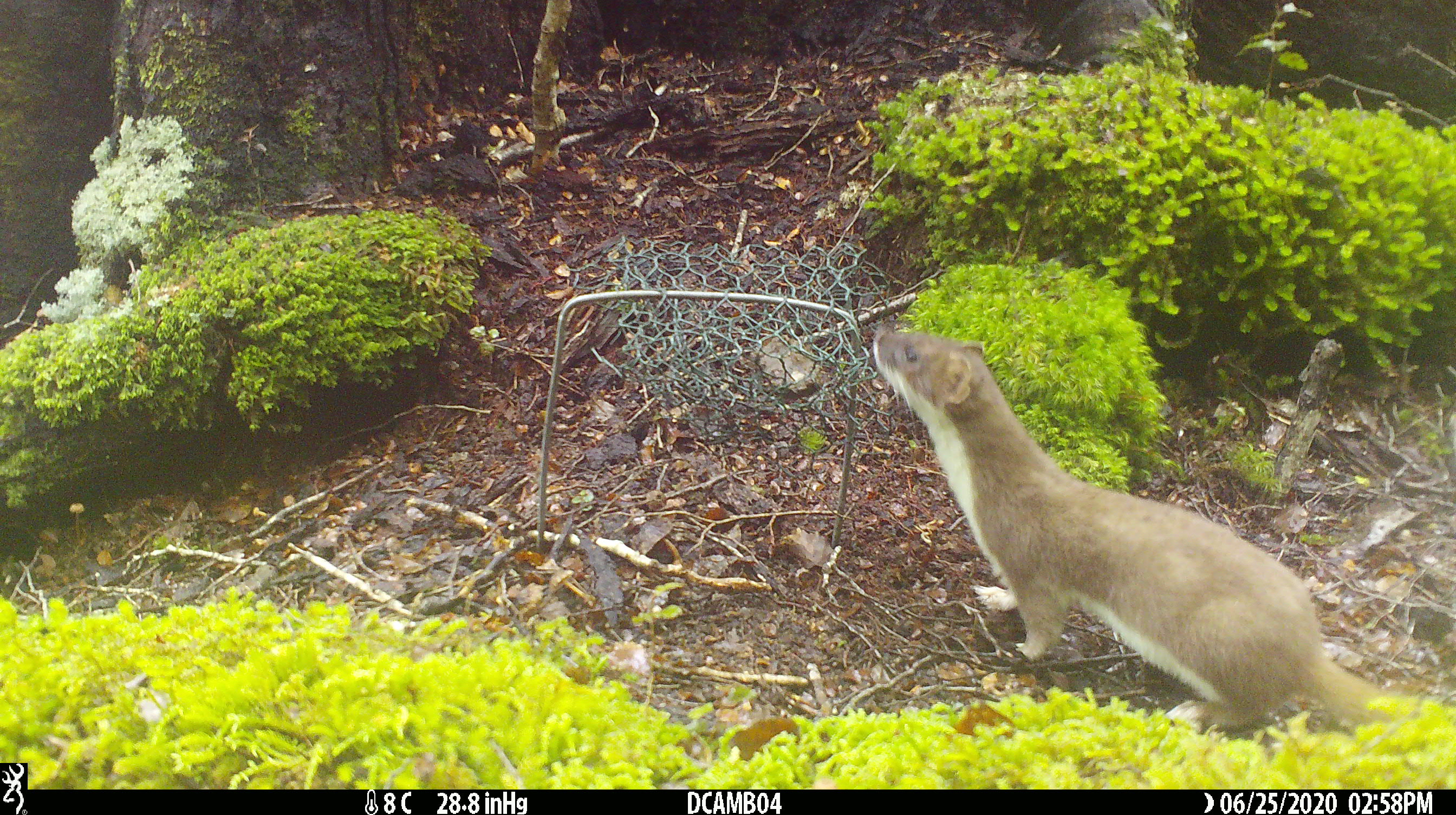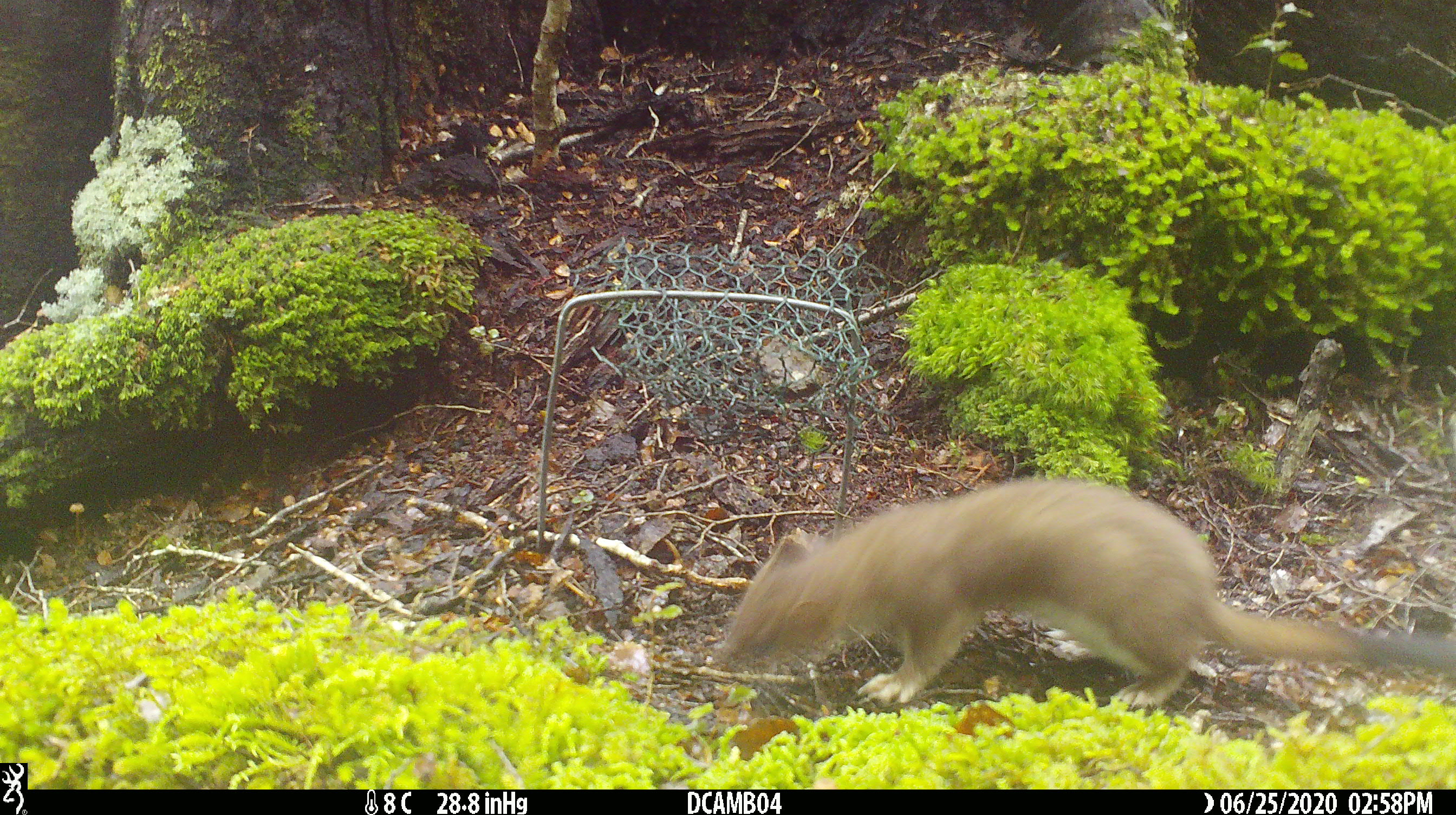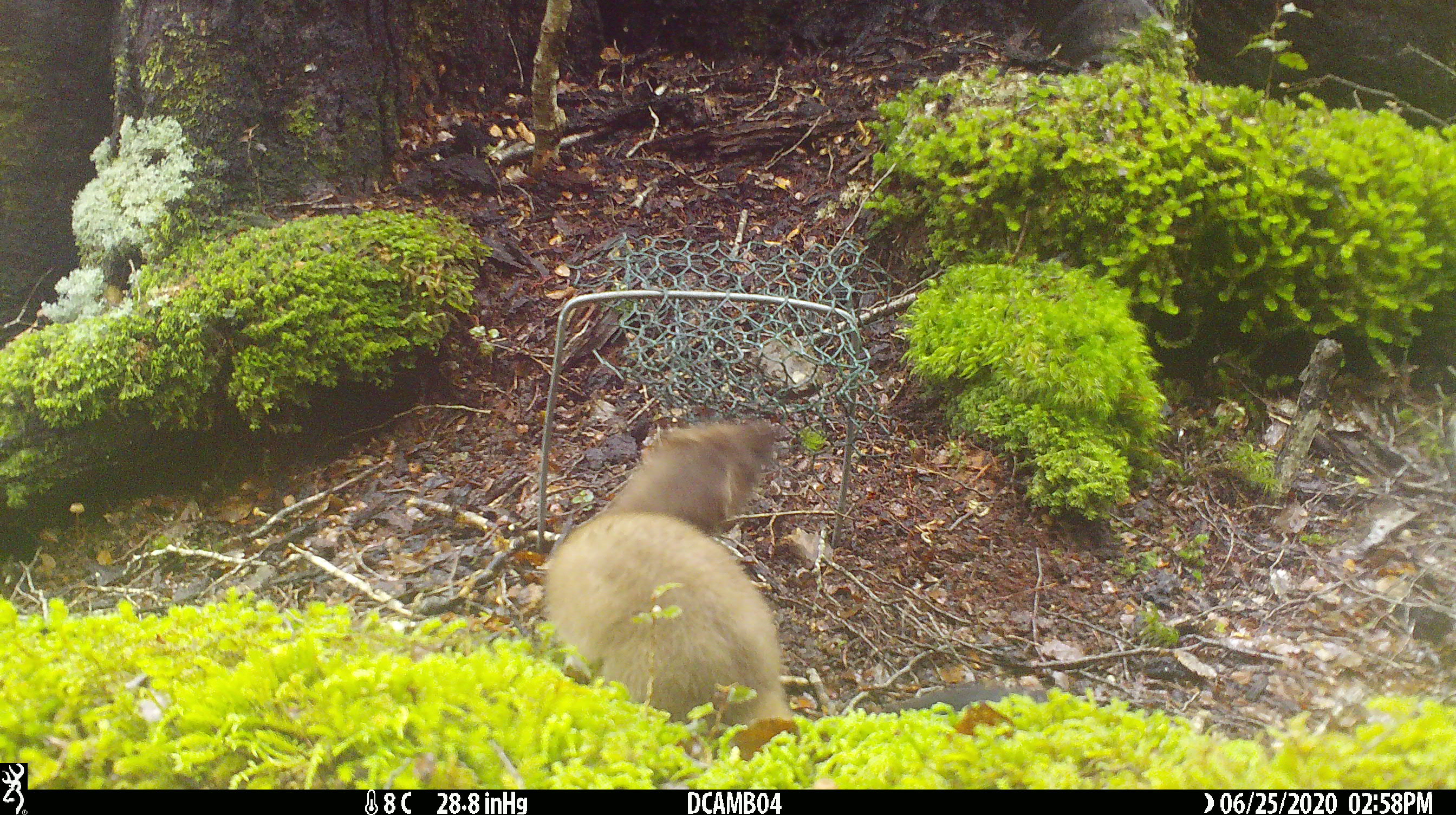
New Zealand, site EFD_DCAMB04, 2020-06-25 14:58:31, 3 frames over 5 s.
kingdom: Animalia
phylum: Chordata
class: Mammalia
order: Carnivora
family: Mustelidae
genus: Mustela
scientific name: Mustela erminea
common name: stoat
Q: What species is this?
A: Stoat (Mustela erminea).